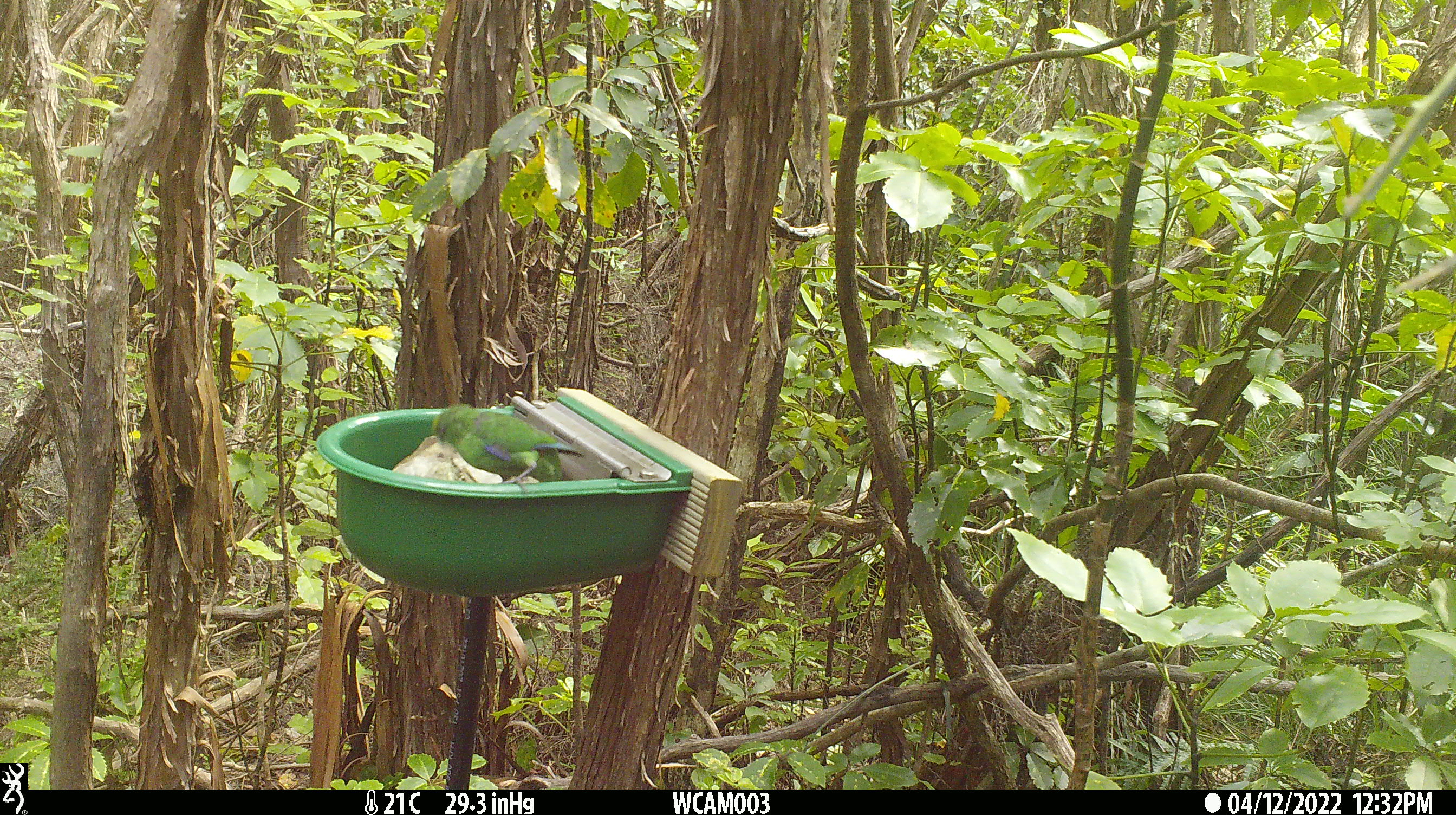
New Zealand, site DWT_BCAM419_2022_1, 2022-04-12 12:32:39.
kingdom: Animalia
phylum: Chordata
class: Aves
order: Psittaciformes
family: Psittaculidae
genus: Cyanoramphus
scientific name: Cyanoramphus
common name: parakeet